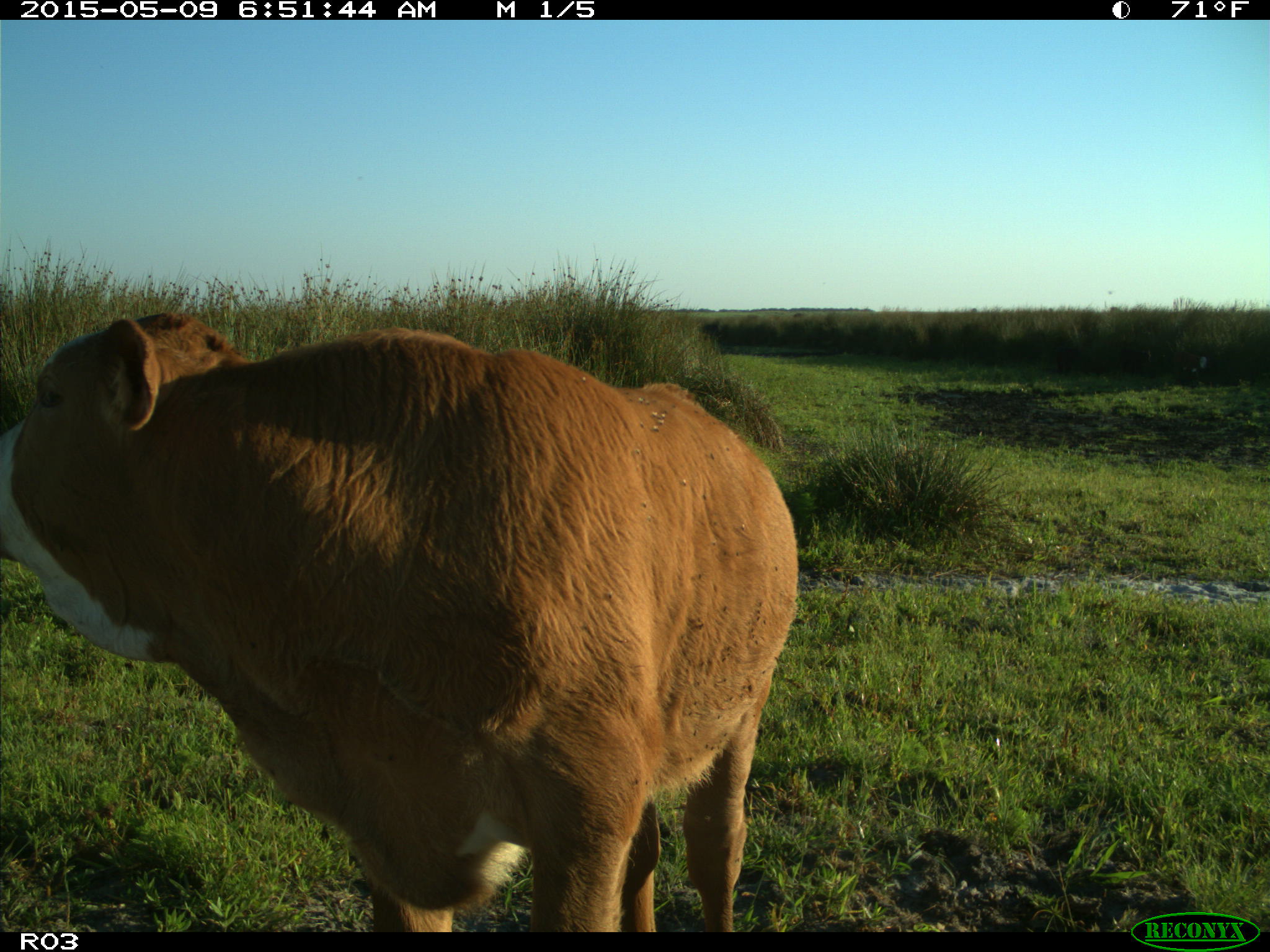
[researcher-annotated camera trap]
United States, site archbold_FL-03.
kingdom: Animalia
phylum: Chordata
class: Mammalia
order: Artiodactyla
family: Bovidae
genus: Bos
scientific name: Bos taurus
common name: domestic cow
Bos taurus (domestic cow).